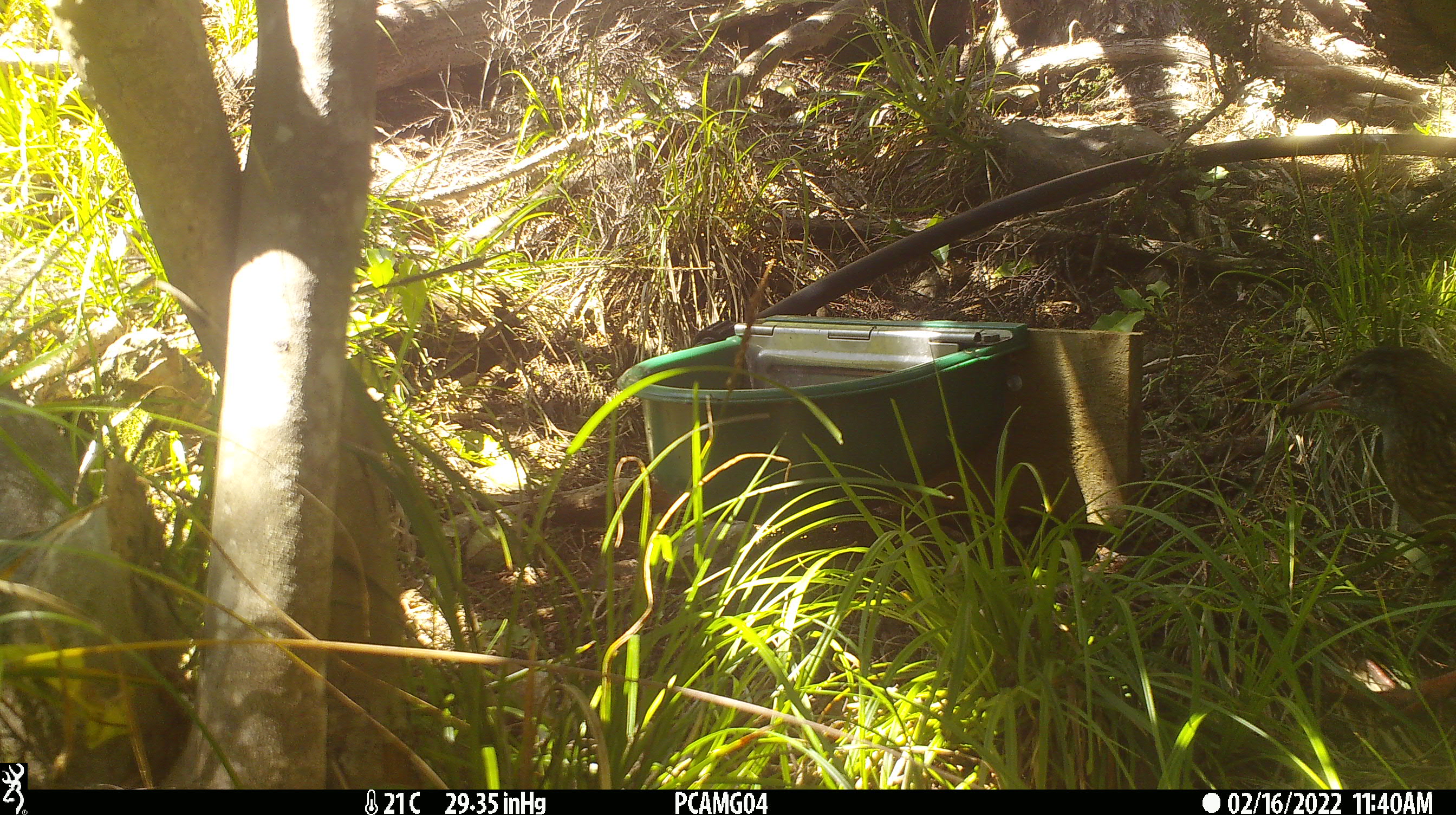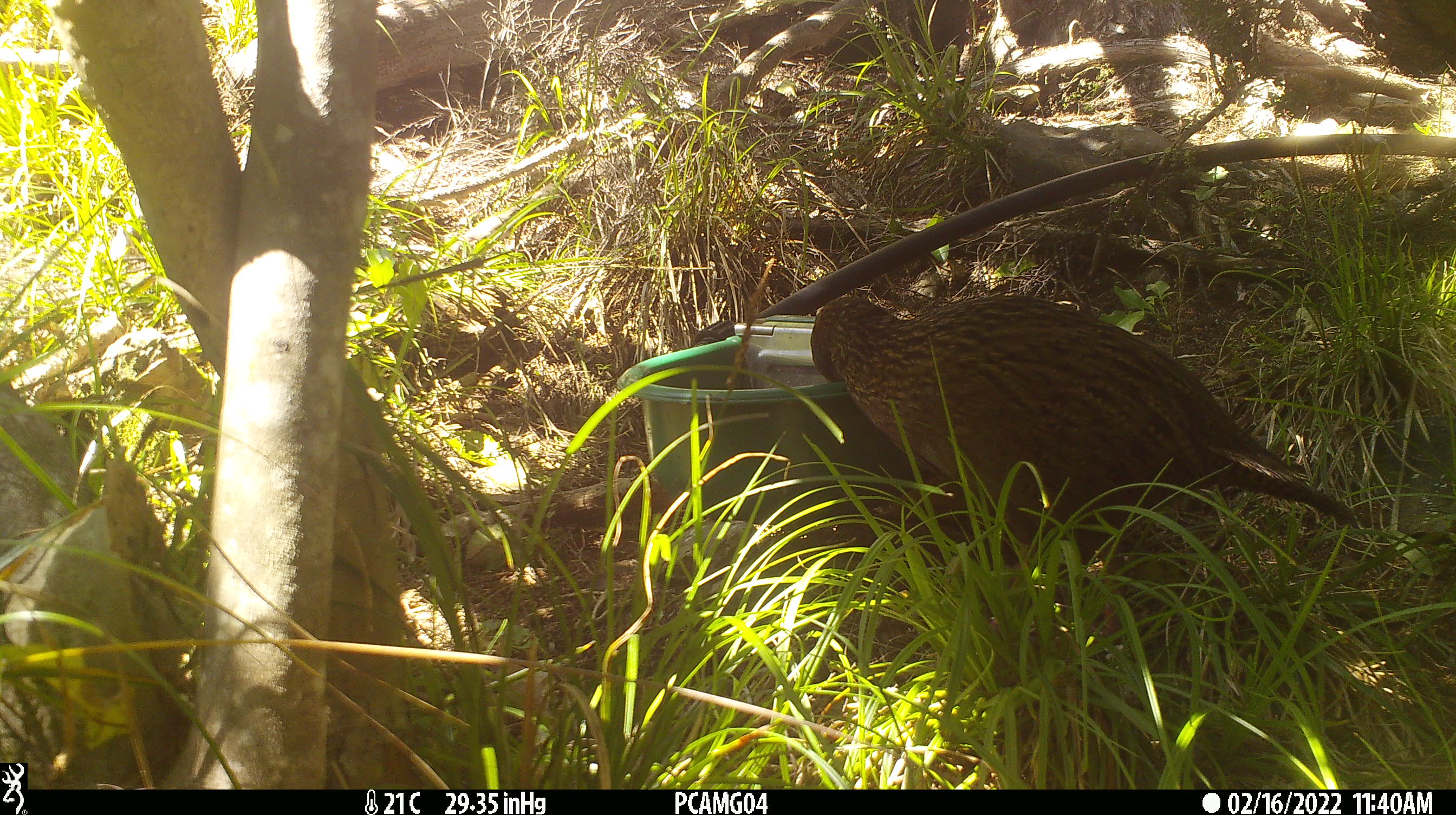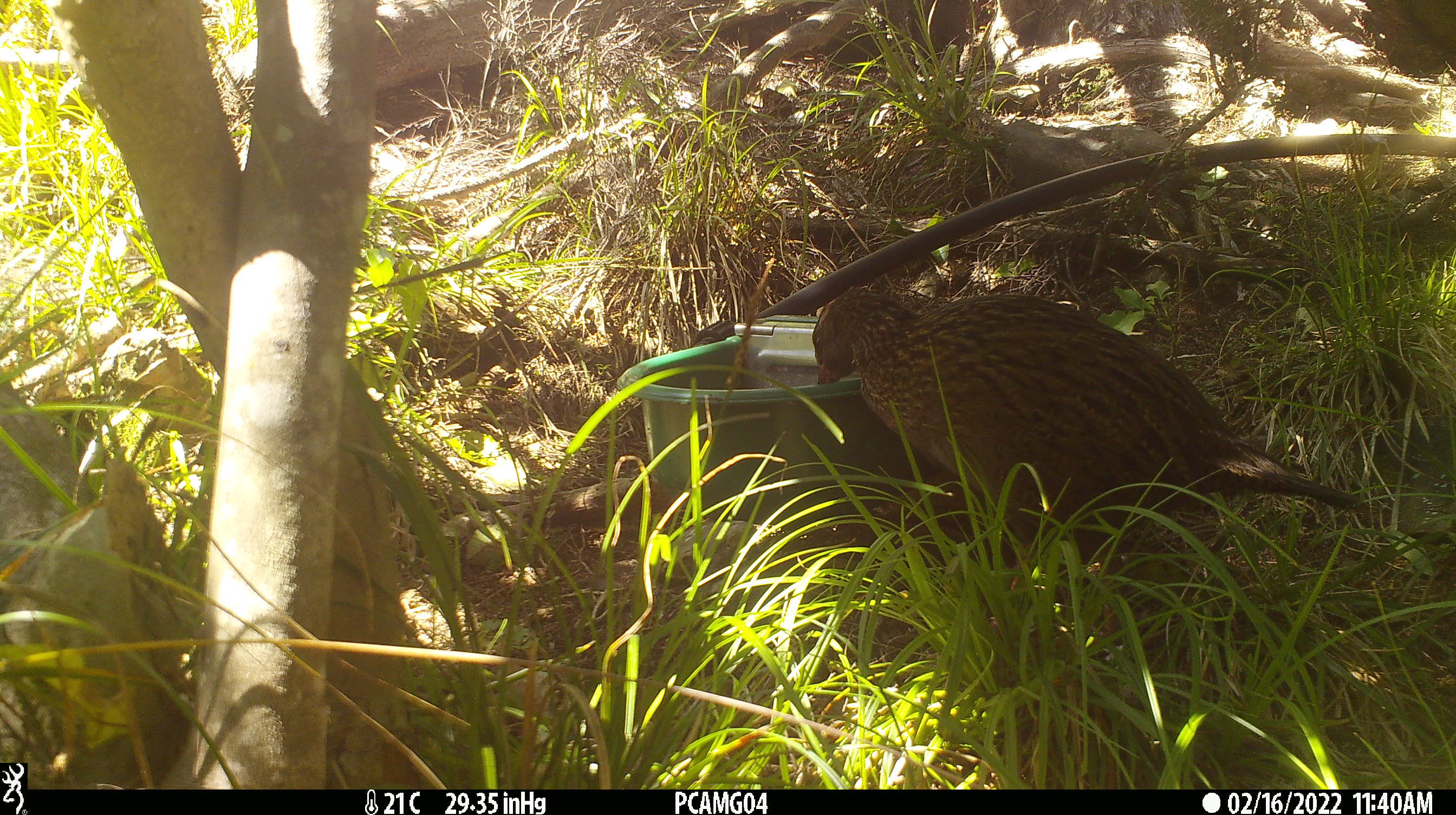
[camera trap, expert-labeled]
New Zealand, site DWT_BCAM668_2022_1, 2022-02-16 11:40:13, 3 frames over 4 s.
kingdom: Animalia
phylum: Chordata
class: Aves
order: Gruiformes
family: Rallidae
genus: Gallirallus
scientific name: Gallirallus australis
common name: weka